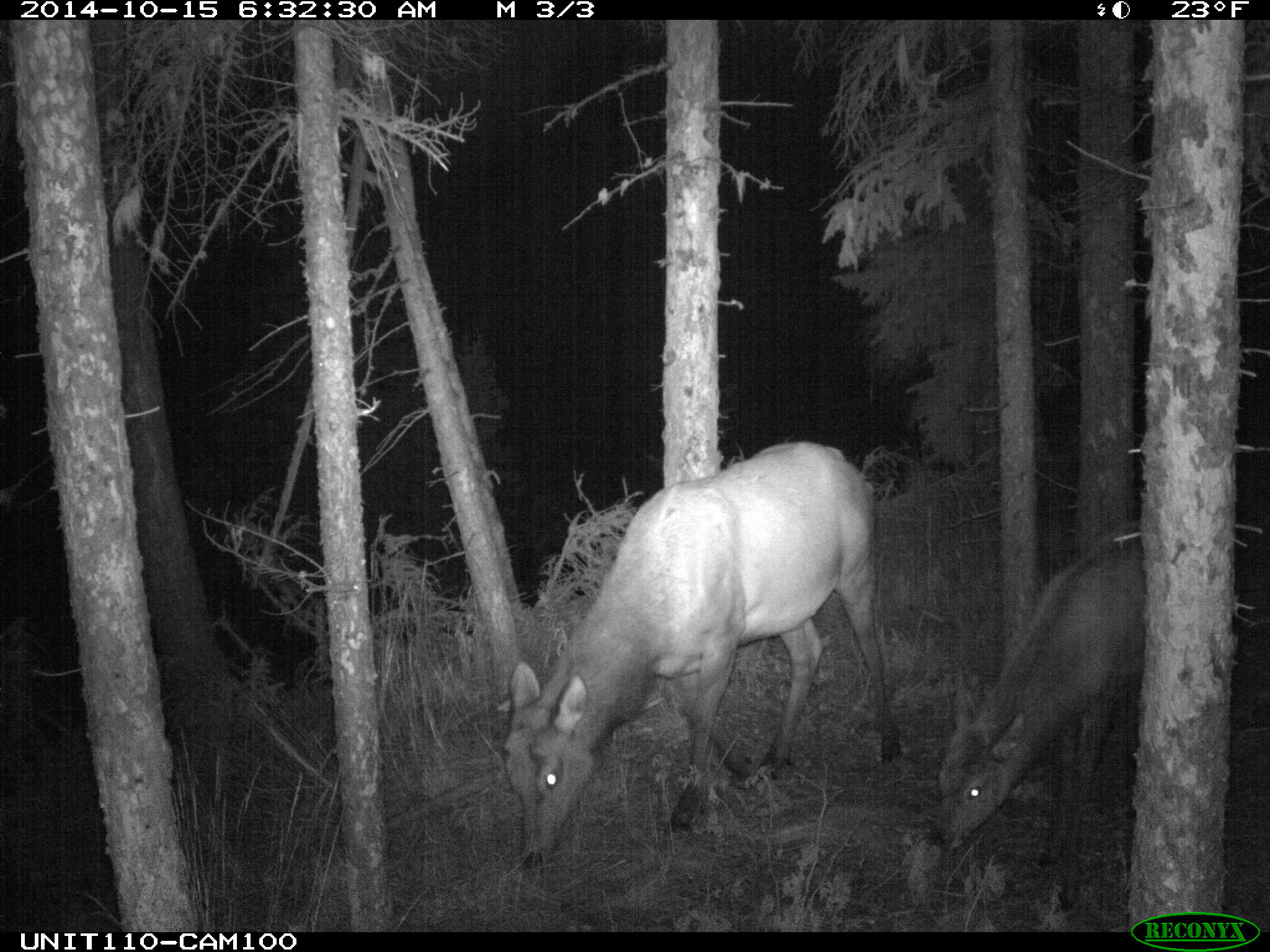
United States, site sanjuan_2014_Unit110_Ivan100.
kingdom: Animalia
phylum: Chordata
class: Mammalia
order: Artiodactyla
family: Cervidae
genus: Cervus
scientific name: Cervus elaphus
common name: red deer